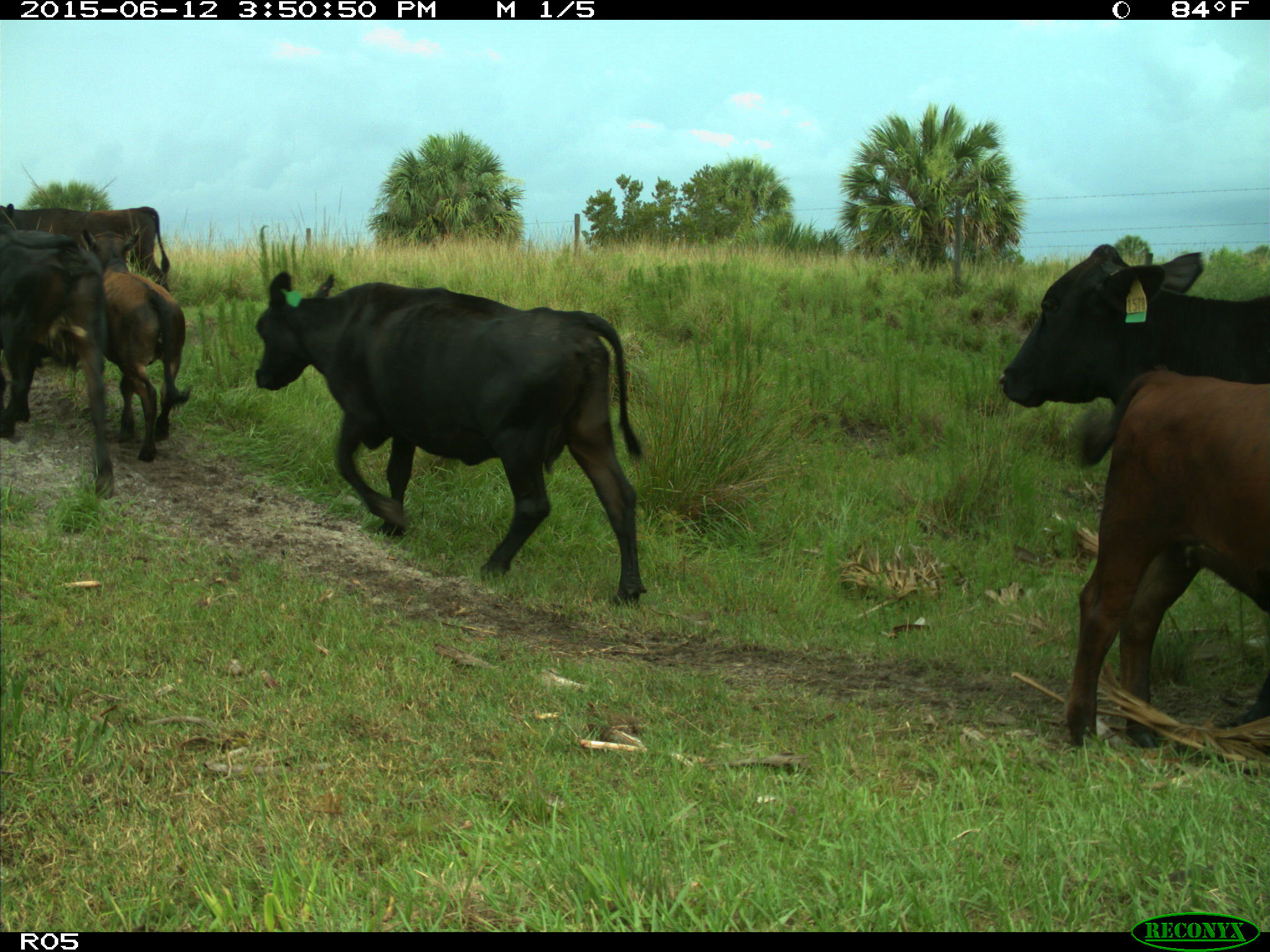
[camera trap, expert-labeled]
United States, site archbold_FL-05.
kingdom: Animalia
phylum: Chordata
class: Mammalia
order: Artiodactyla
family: Bovidae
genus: Bos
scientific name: Bos taurus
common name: domestic cow